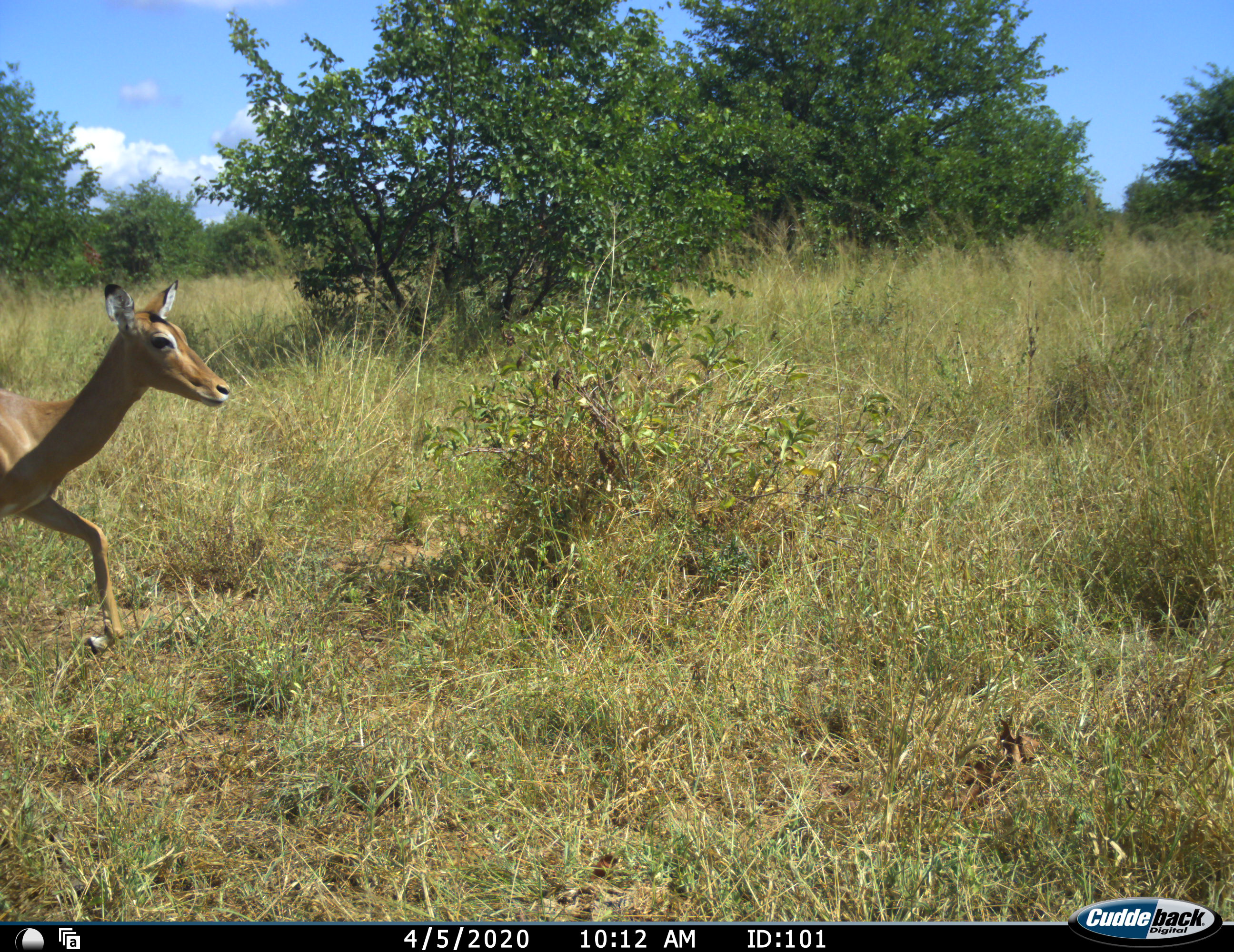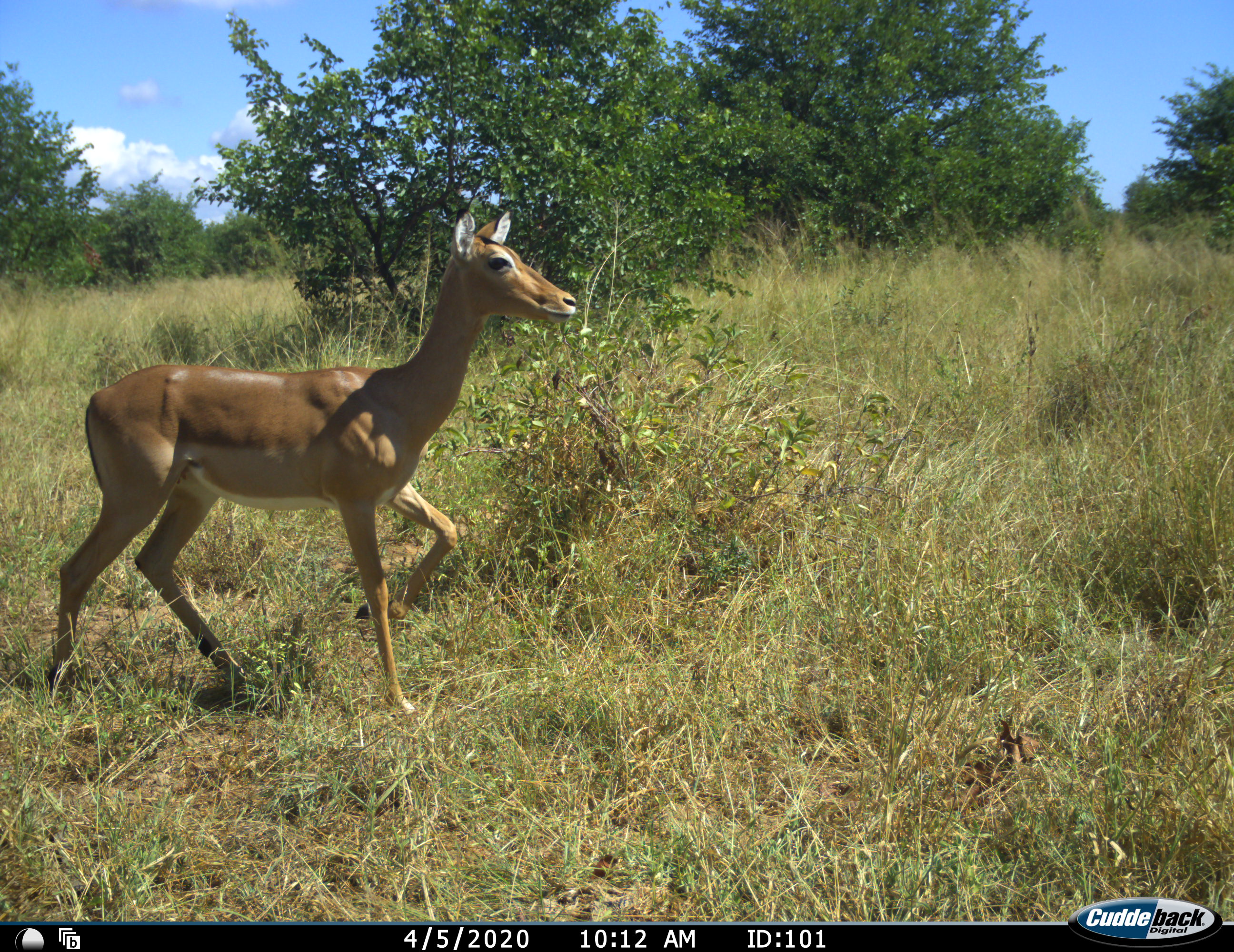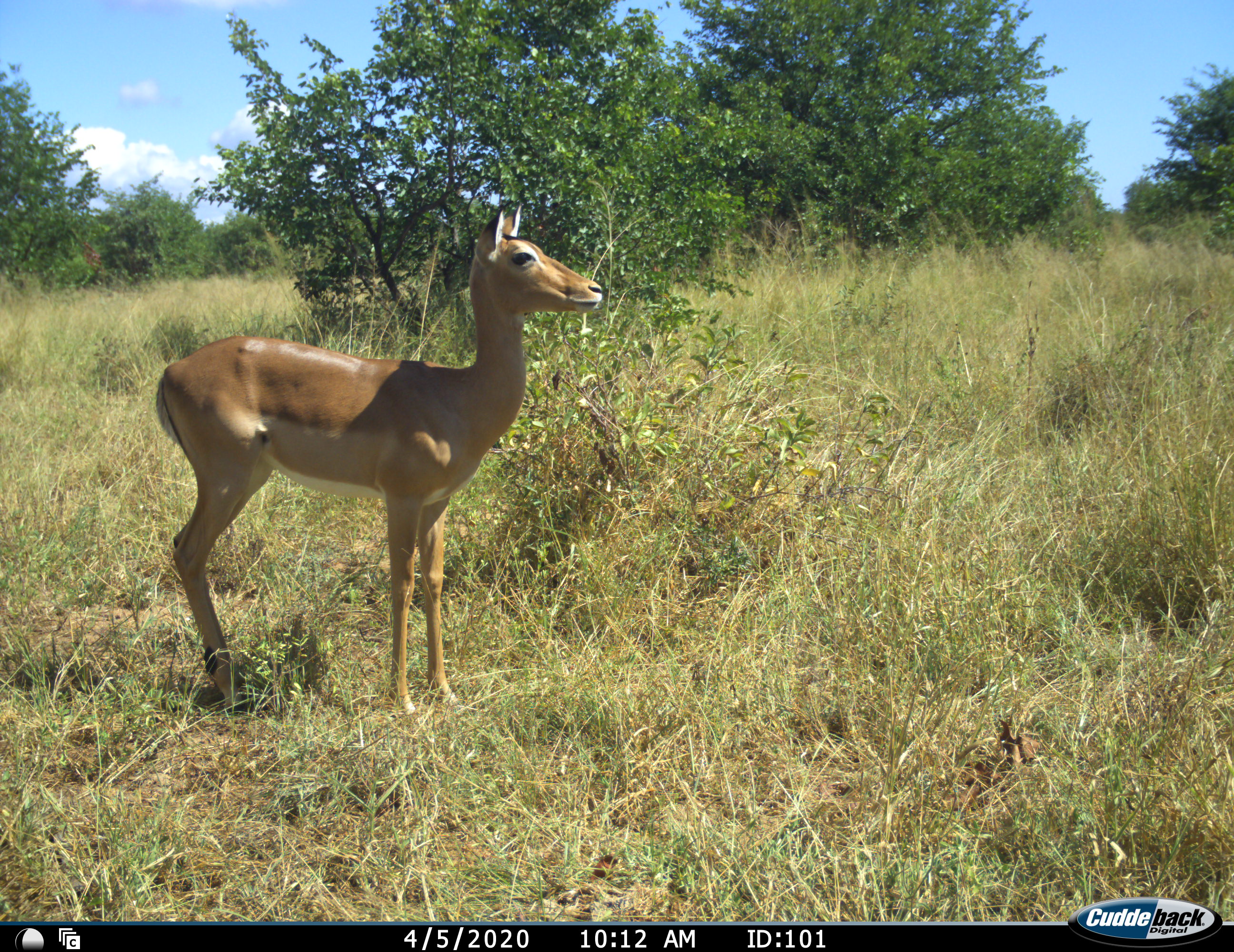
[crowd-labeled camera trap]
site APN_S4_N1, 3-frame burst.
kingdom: Animalia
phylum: Chordata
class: Mammalia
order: Artiodactyla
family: Bovidae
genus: Aepyceros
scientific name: Aepyceros melampus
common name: impala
Impala (Aepyceros melampus), count 1. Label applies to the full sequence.